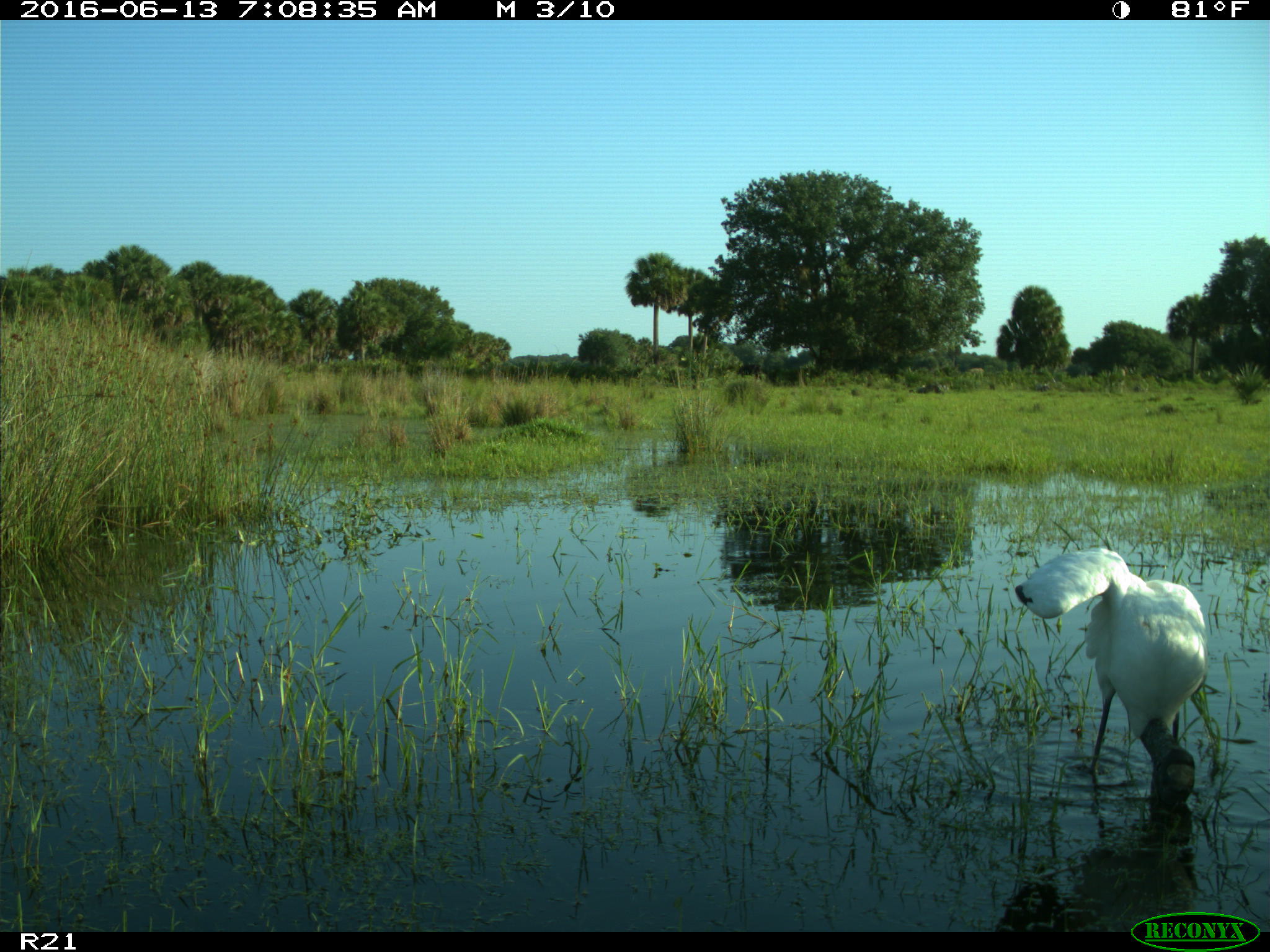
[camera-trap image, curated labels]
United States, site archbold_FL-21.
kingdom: Animalia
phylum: Chordata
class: Aves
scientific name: Aves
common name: birds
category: unidentified bird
Unidentified bird (birds) (Aves).